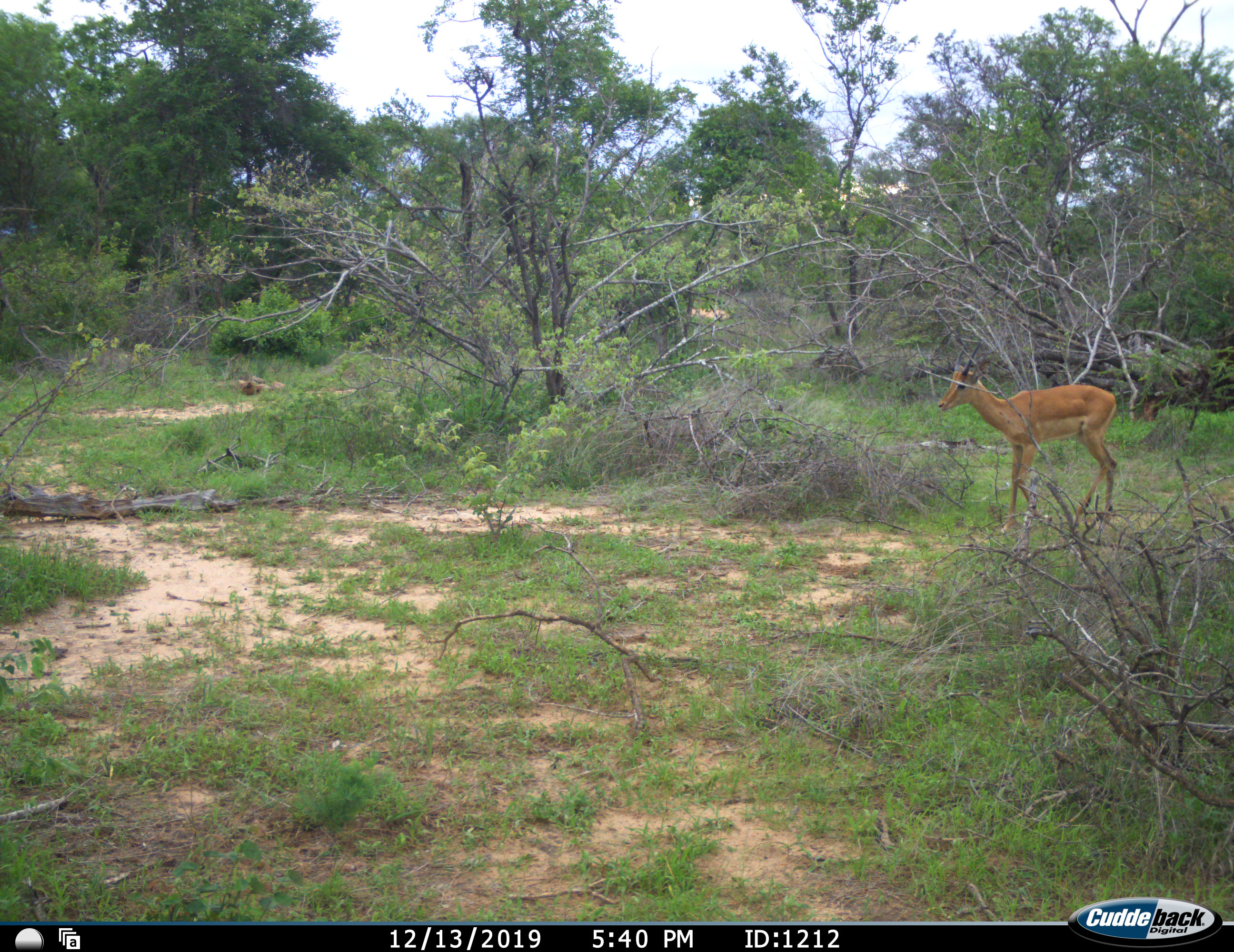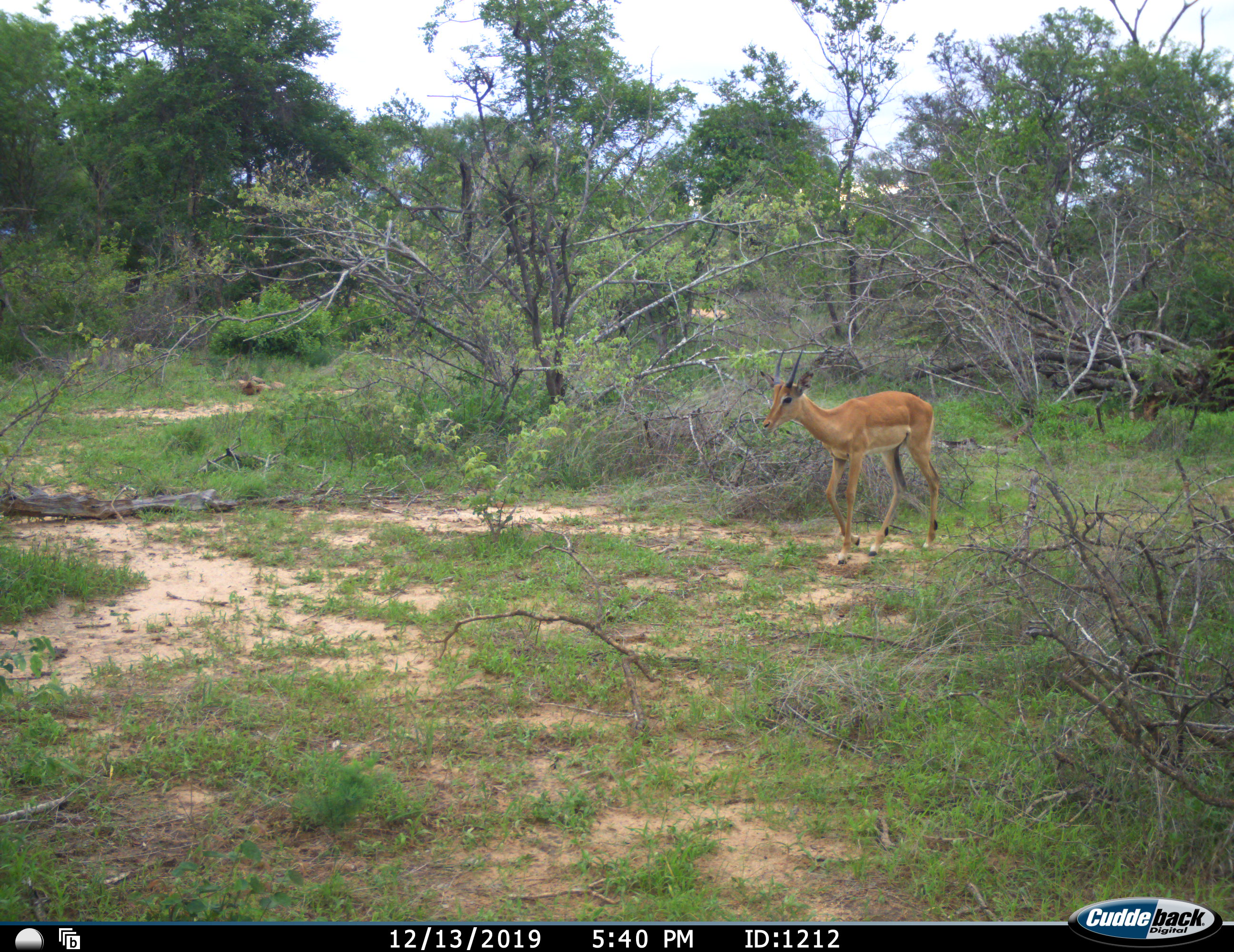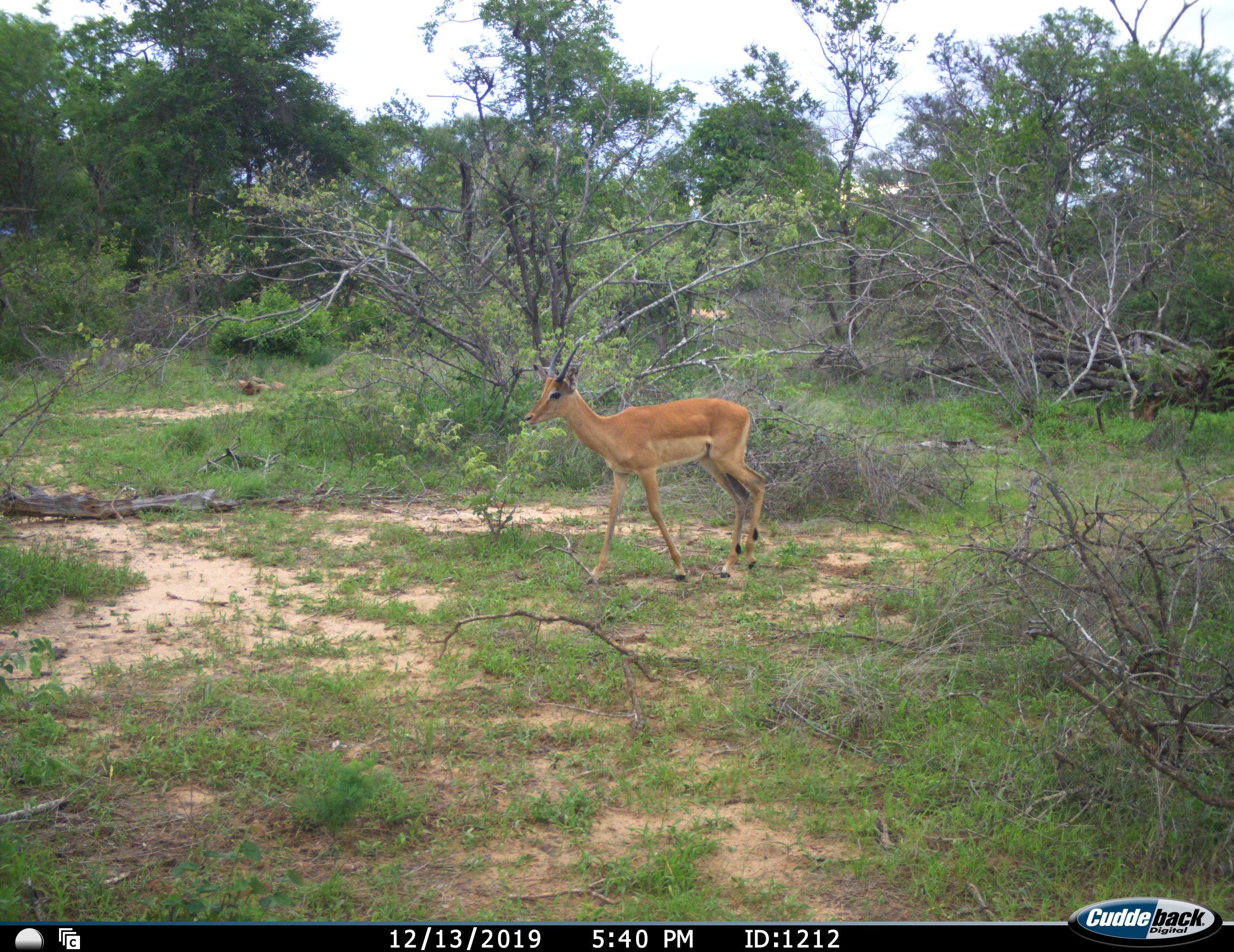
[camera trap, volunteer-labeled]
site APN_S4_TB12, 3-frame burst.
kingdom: Animalia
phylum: Chordata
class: Mammalia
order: Artiodactyla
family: Bovidae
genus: Aepyceros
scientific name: Aepyceros melampus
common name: impala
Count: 1.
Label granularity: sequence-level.